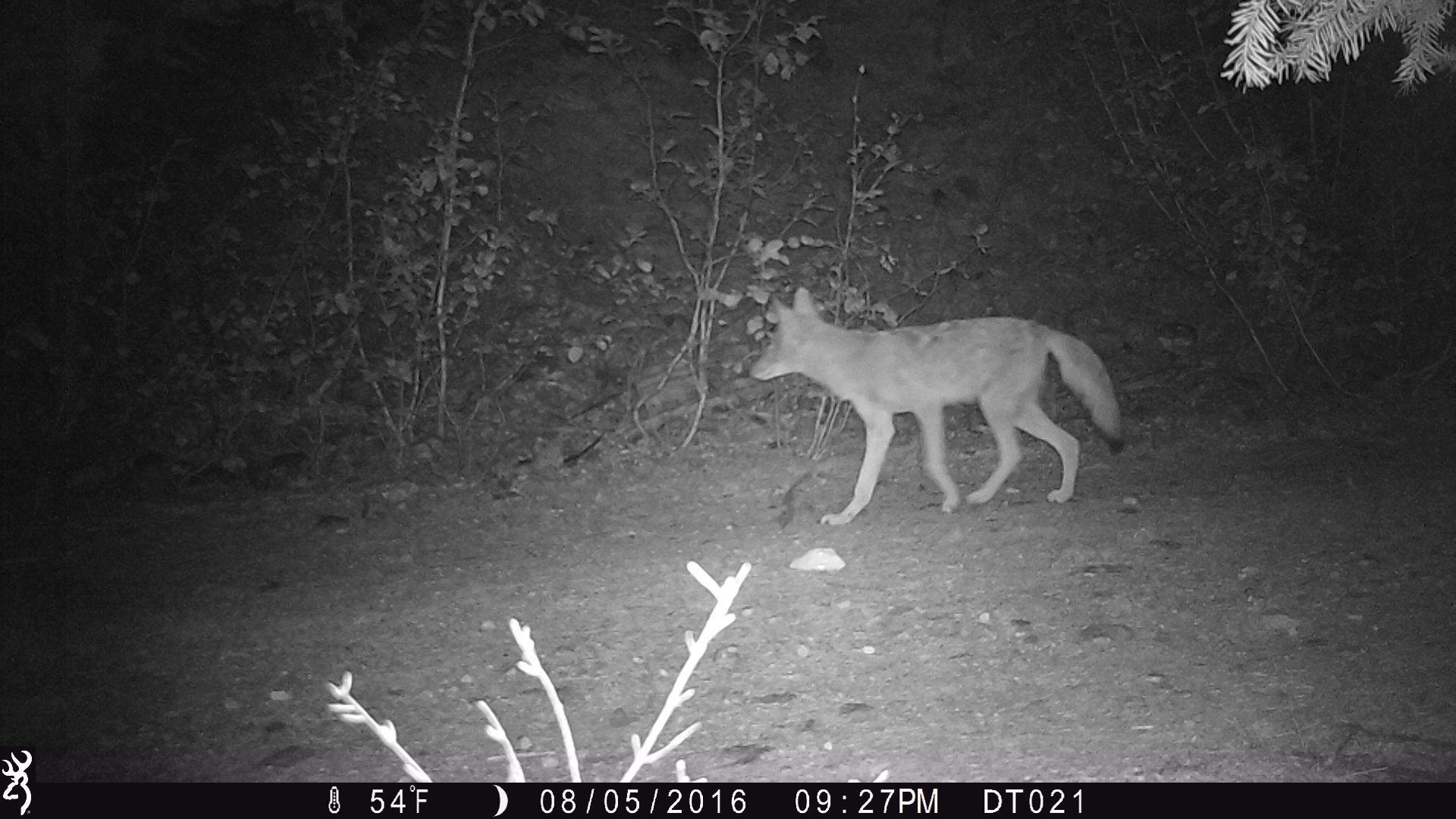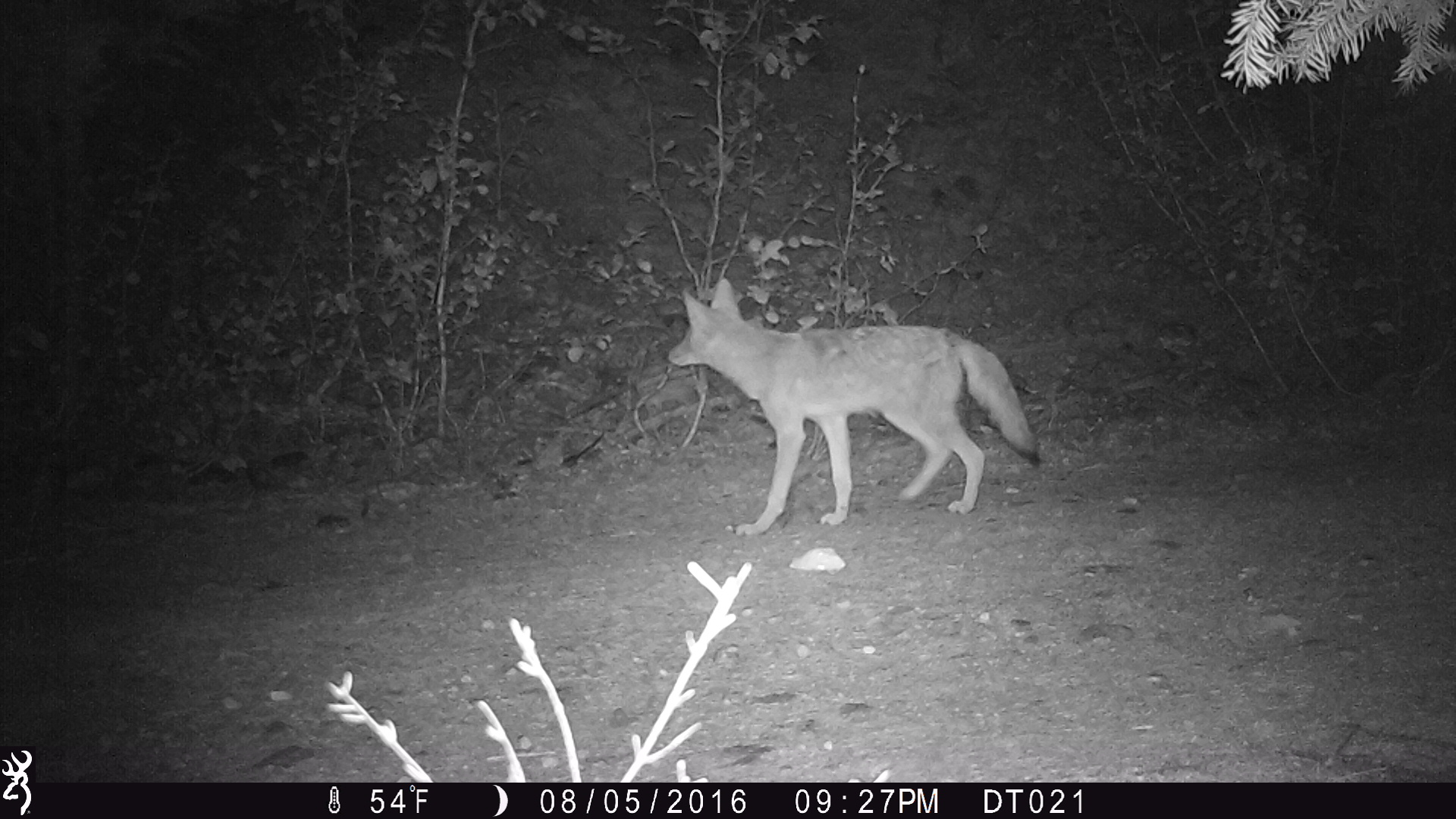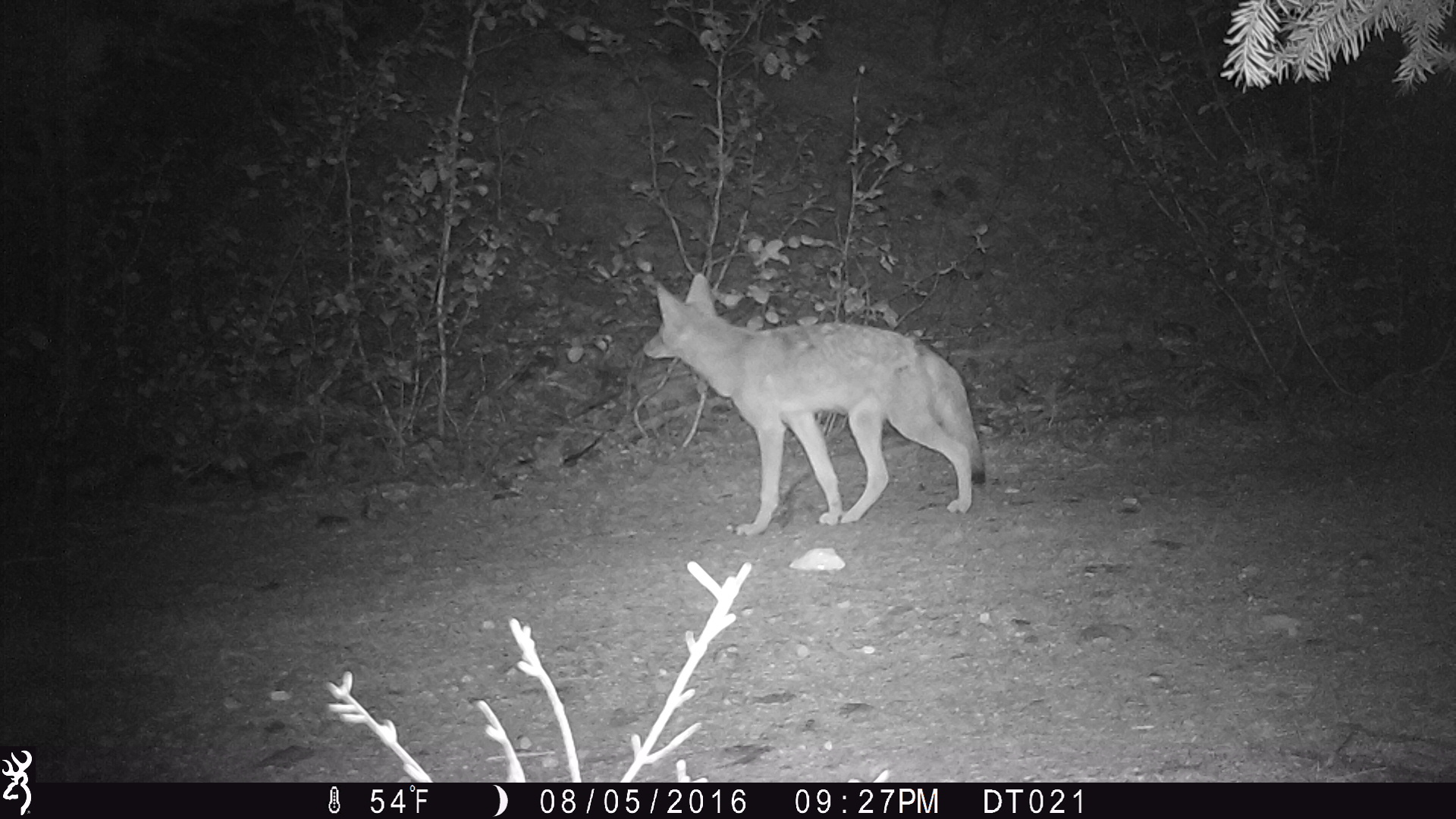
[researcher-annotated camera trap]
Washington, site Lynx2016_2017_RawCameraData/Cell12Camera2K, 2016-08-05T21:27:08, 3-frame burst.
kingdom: Animalia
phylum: Chordata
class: Mammalia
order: Carnivora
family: Canidae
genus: Canis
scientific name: Canis latrans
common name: coyote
Canis latrans (coyote). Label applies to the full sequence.